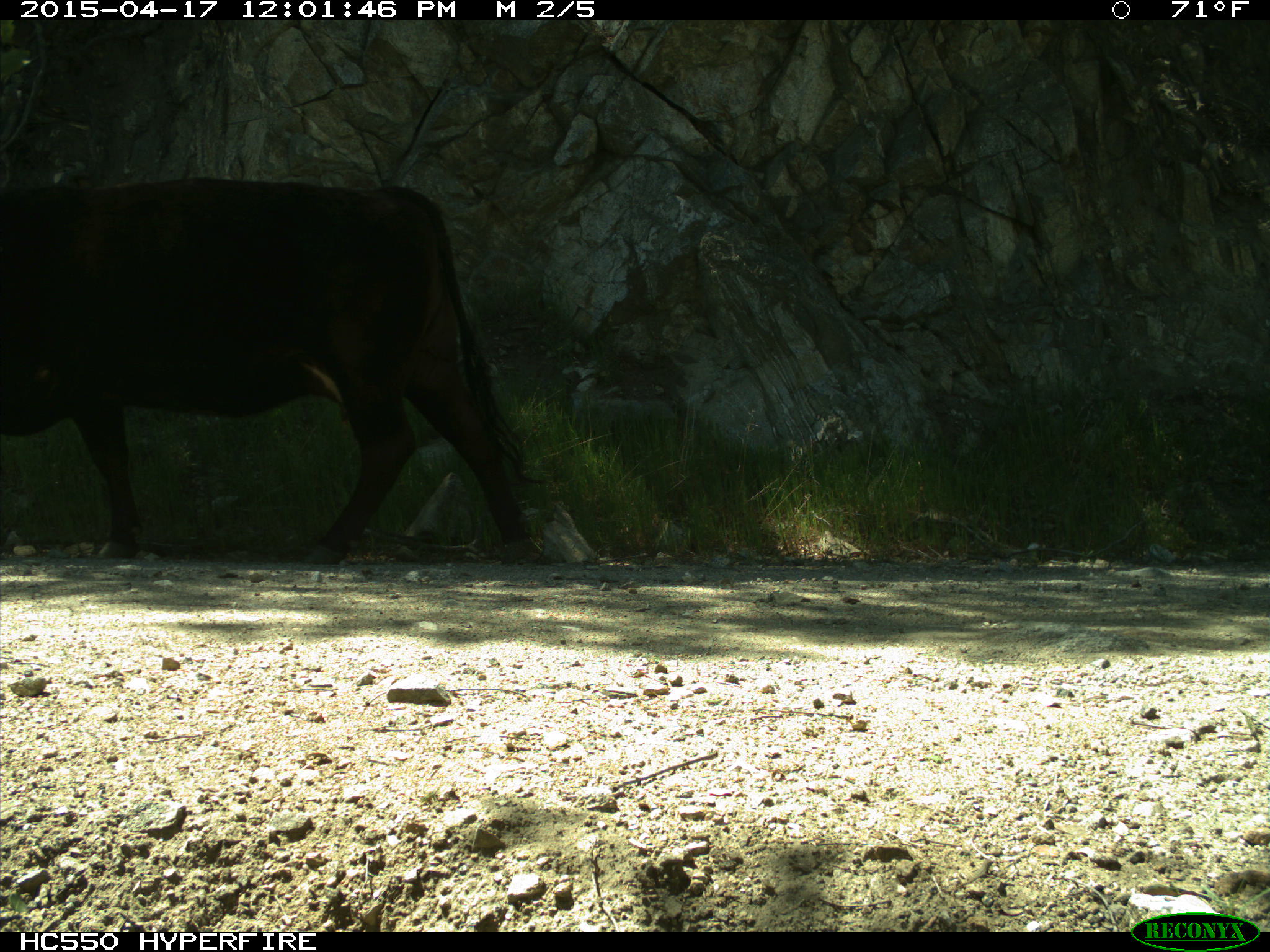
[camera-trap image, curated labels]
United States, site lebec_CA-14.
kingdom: Animalia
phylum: Chordata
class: Mammalia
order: Artiodactyla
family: Bovidae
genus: Bos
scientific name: Bos taurus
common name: domestic cow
Bos taurus (domestic cow).